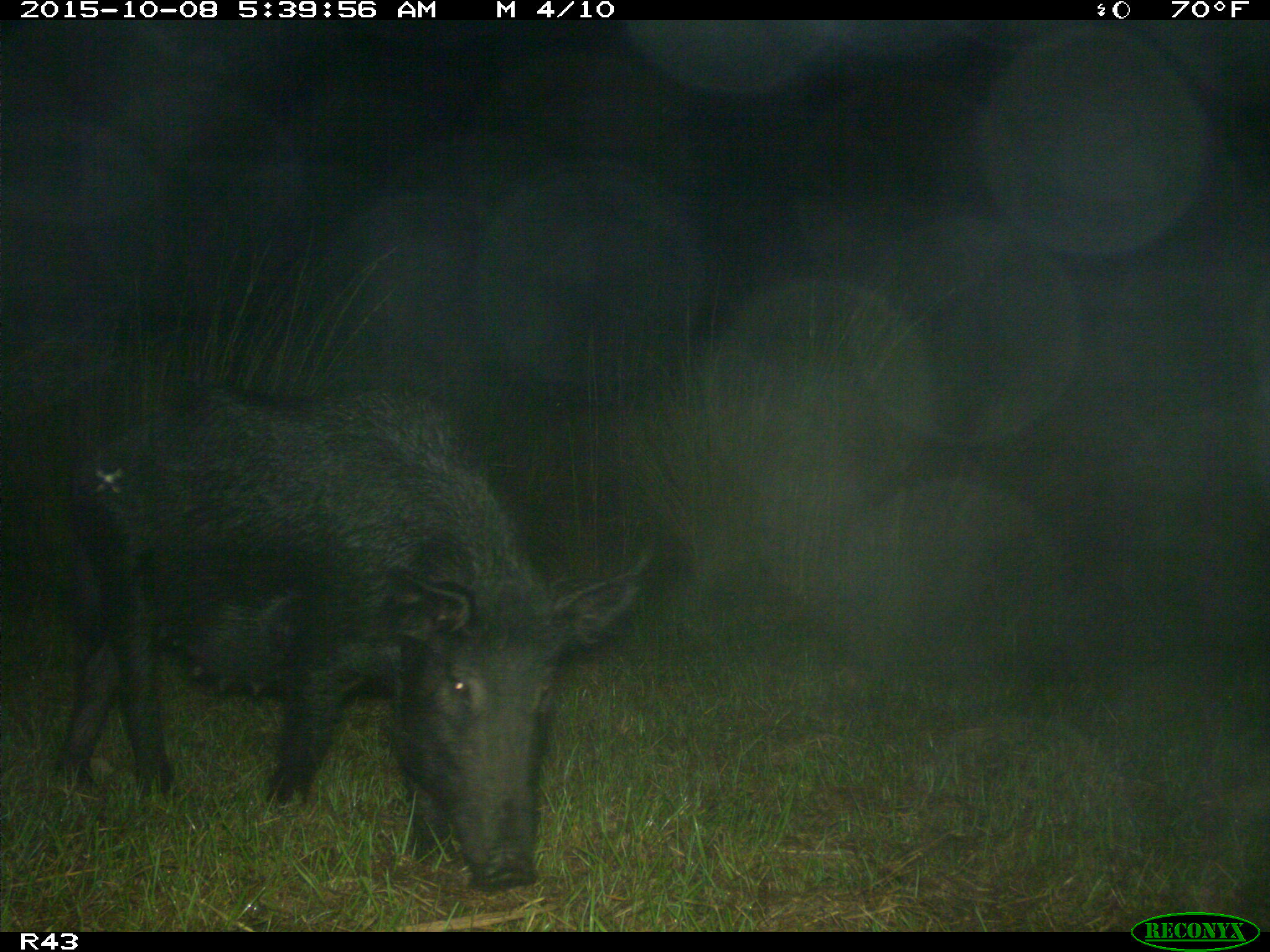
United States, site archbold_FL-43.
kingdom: Animalia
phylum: Chordata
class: Mammalia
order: Artiodactyla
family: Suidae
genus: Sus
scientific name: Sus scrofa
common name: wild boar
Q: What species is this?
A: Sus scrofa (wild boar).